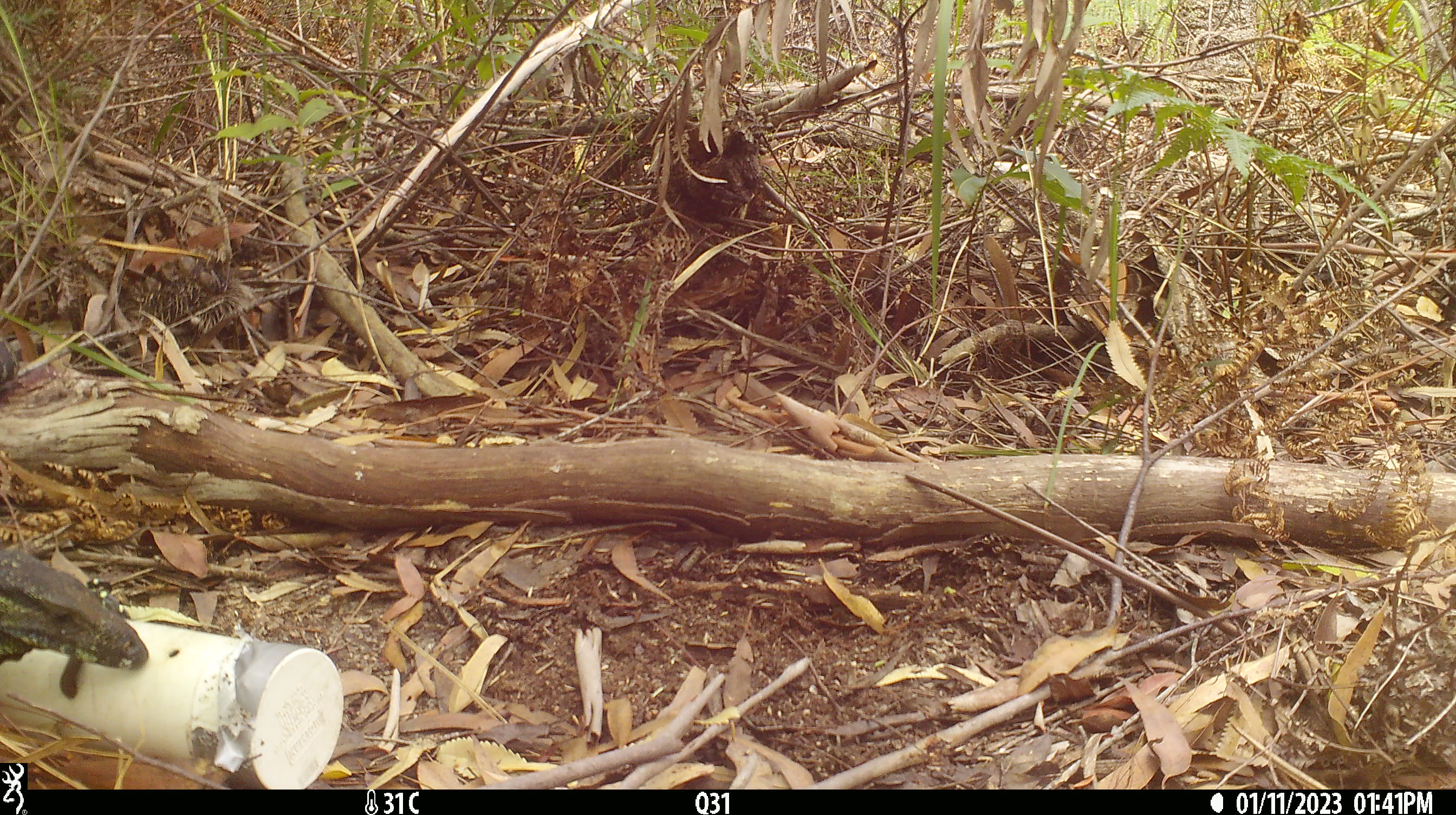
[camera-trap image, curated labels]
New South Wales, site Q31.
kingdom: Animalia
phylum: Chordata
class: Reptilia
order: Squamata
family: Varanidae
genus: Varanus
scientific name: Varanus varius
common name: lace monitor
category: goanna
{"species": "goanna (lace monitor) (Varanus varius)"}